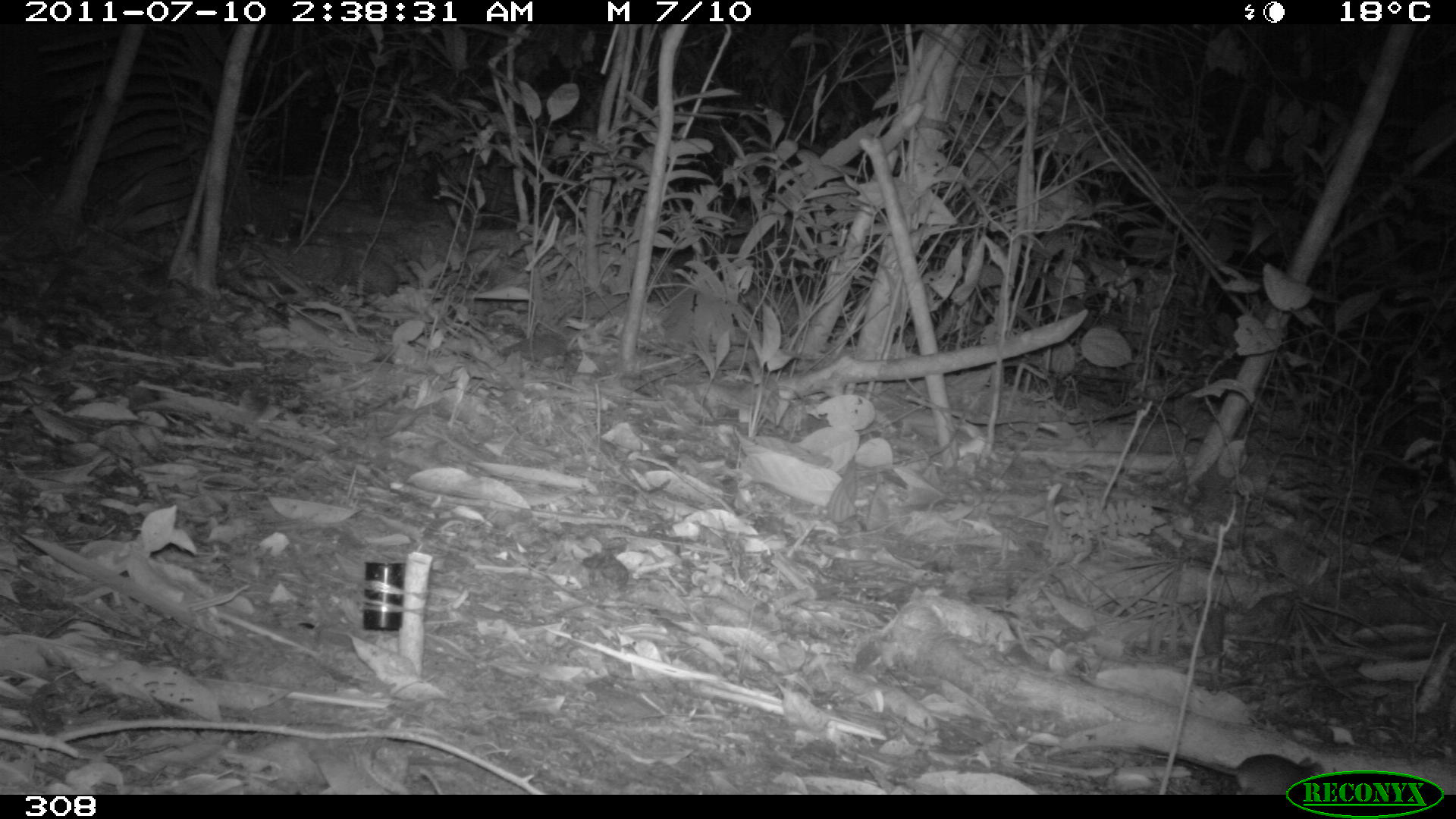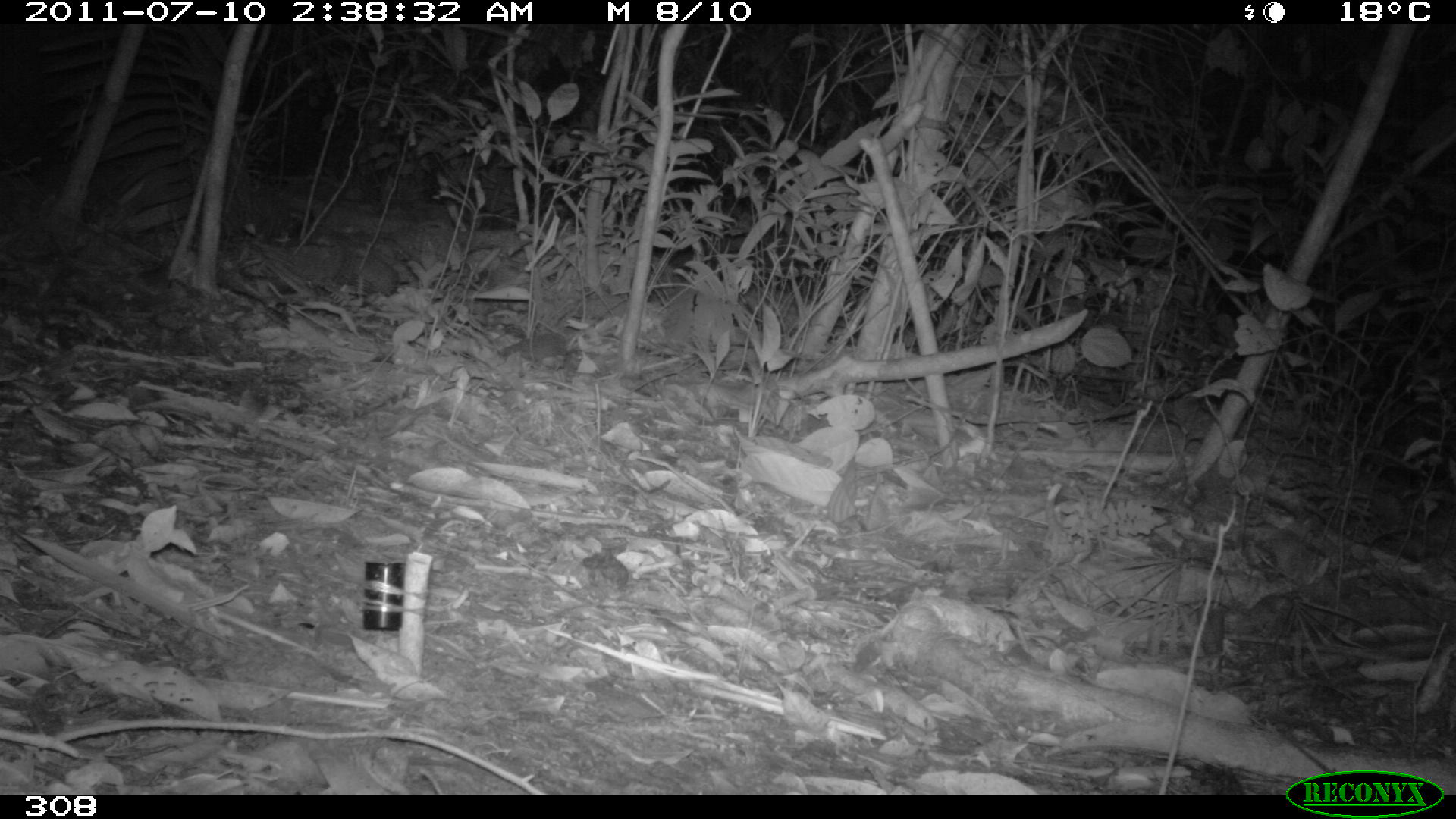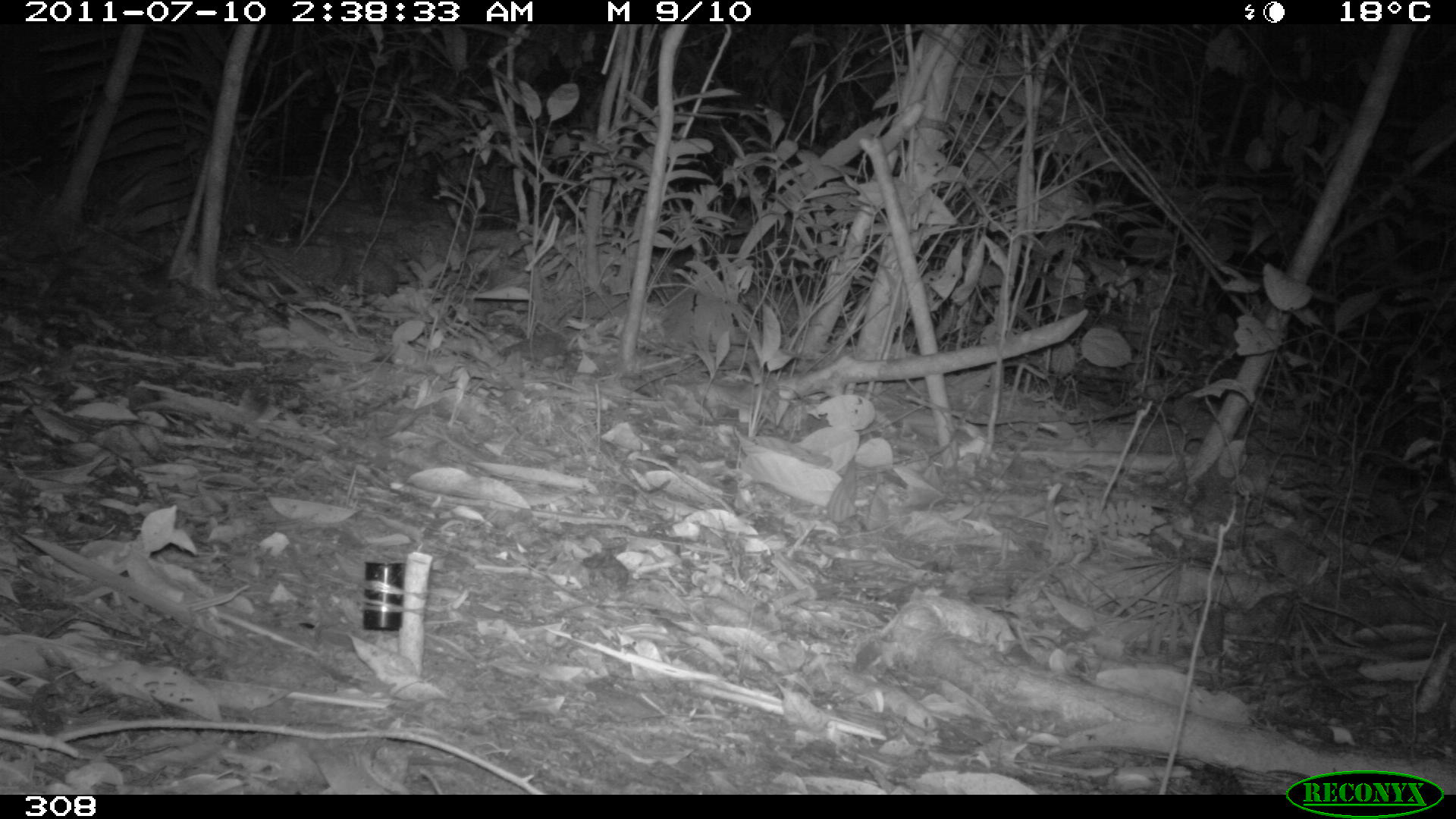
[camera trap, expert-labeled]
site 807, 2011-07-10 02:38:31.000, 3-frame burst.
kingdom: Animalia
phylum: Chordata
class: Mammalia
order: Rodentia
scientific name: Rodentia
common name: rodents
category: unknown rodent